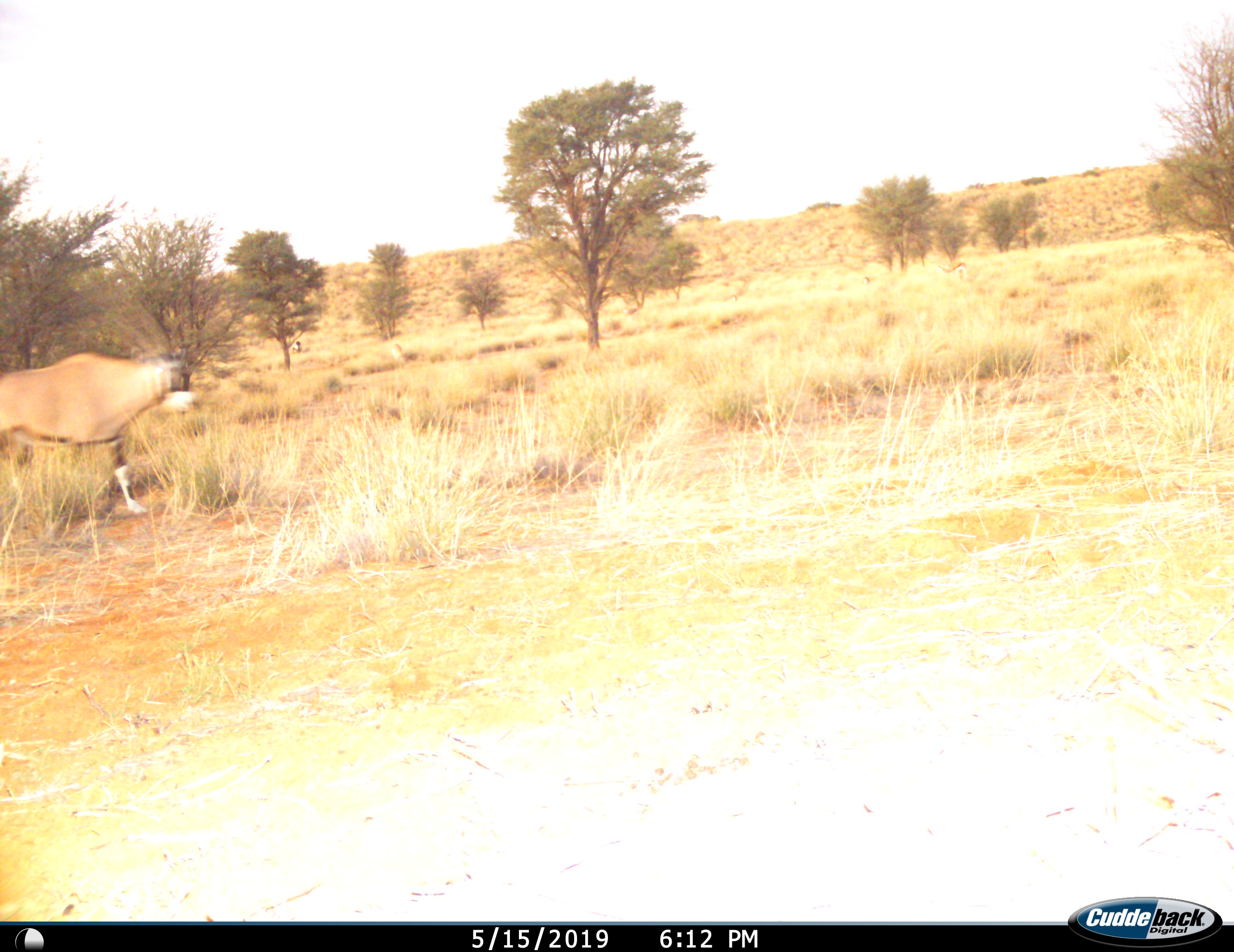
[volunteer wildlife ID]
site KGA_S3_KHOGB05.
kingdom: Animalia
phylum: Chordata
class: Mammalia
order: Artiodactyla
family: Bovidae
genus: Oryx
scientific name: Oryx gazella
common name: gemsbok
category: oryx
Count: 1.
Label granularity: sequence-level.